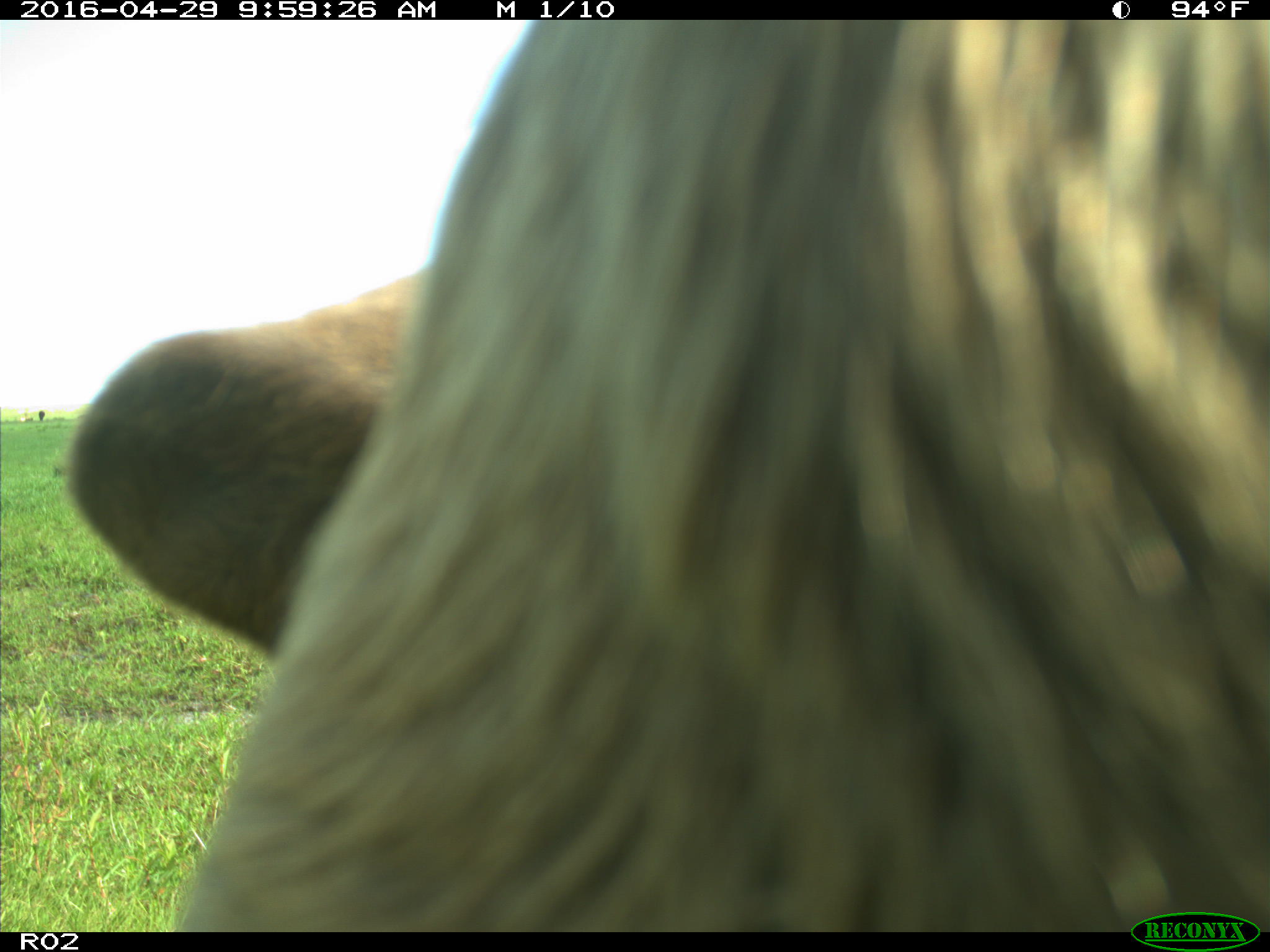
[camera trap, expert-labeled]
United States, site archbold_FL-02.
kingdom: Animalia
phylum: Chordata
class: Mammalia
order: Artiodactyla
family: Bovidae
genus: Bos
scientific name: Bos taurus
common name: domestic cow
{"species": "Bos taurus (domestic cow)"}